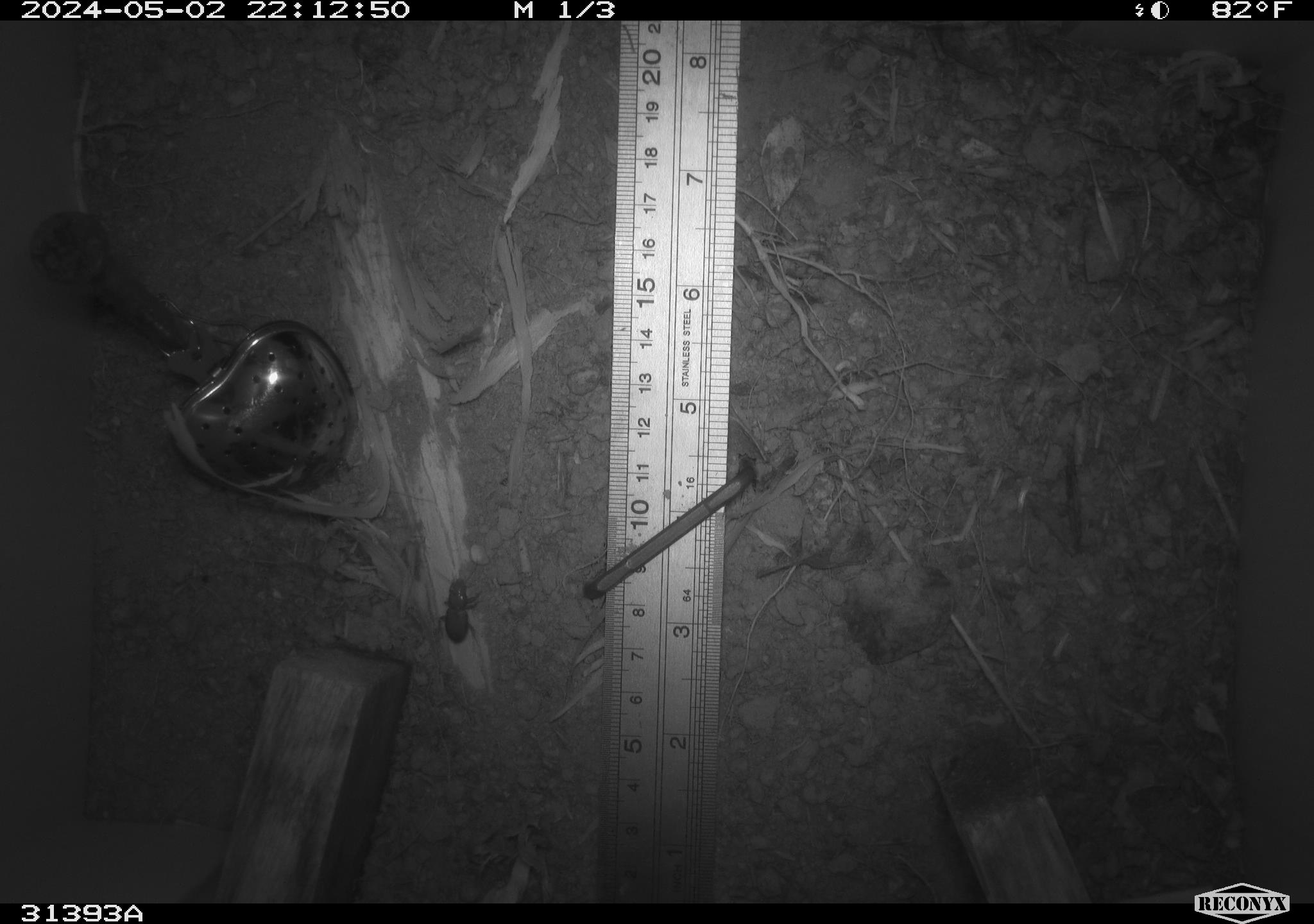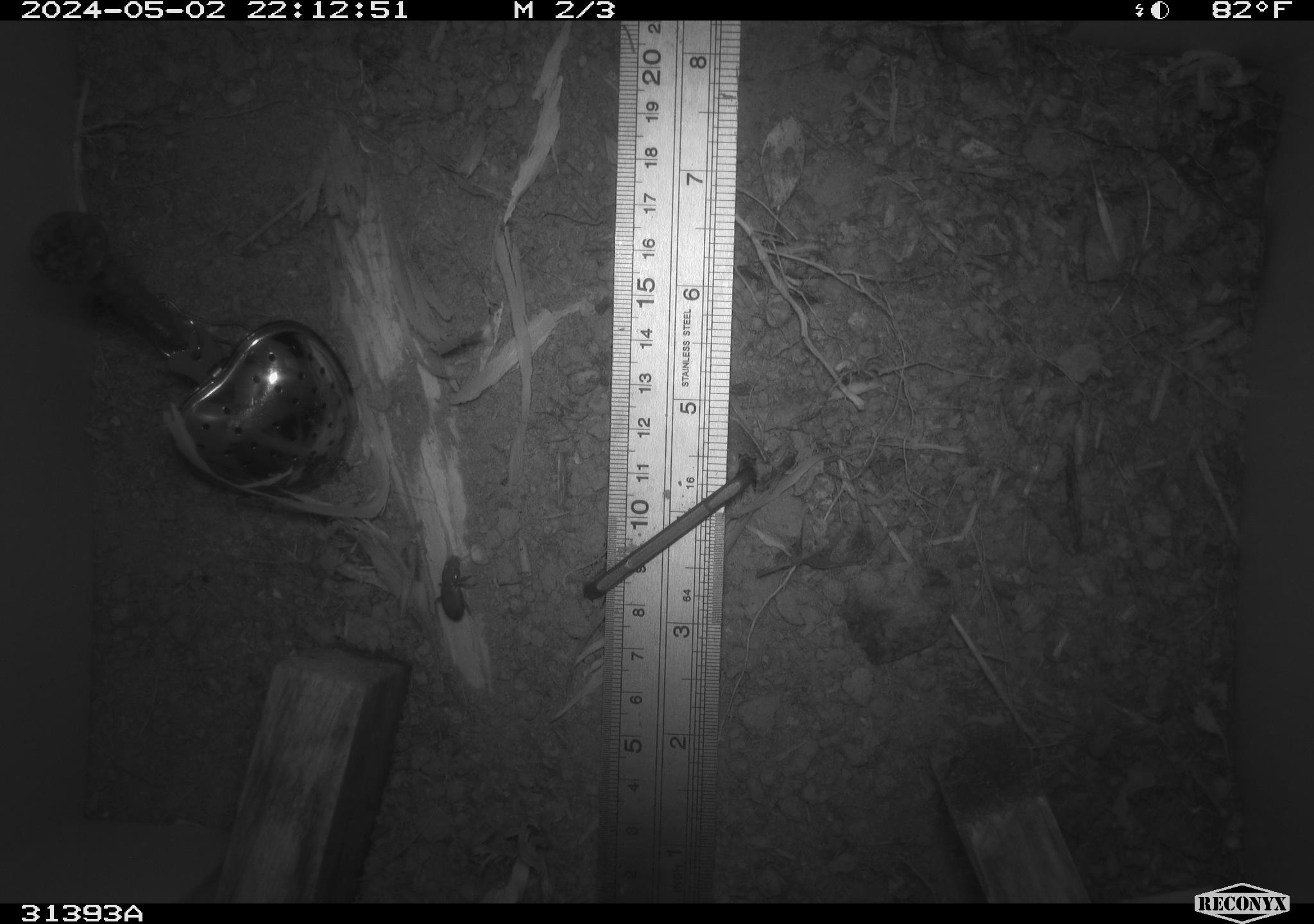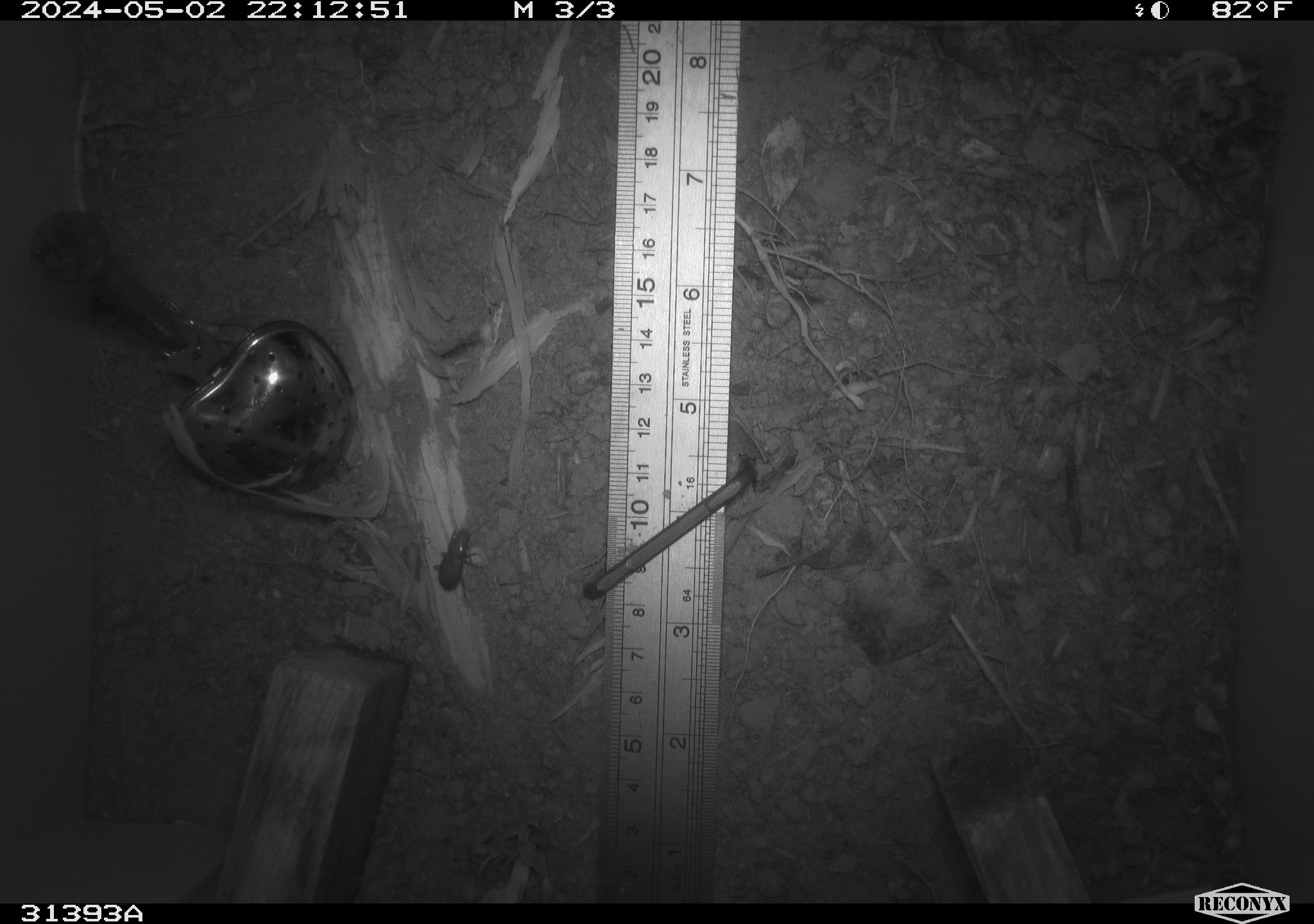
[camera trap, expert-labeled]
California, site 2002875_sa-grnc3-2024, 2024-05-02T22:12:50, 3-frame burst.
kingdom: Animalia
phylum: Arthropoda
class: Insecta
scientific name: Insecta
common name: insect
Insect (Insecta).